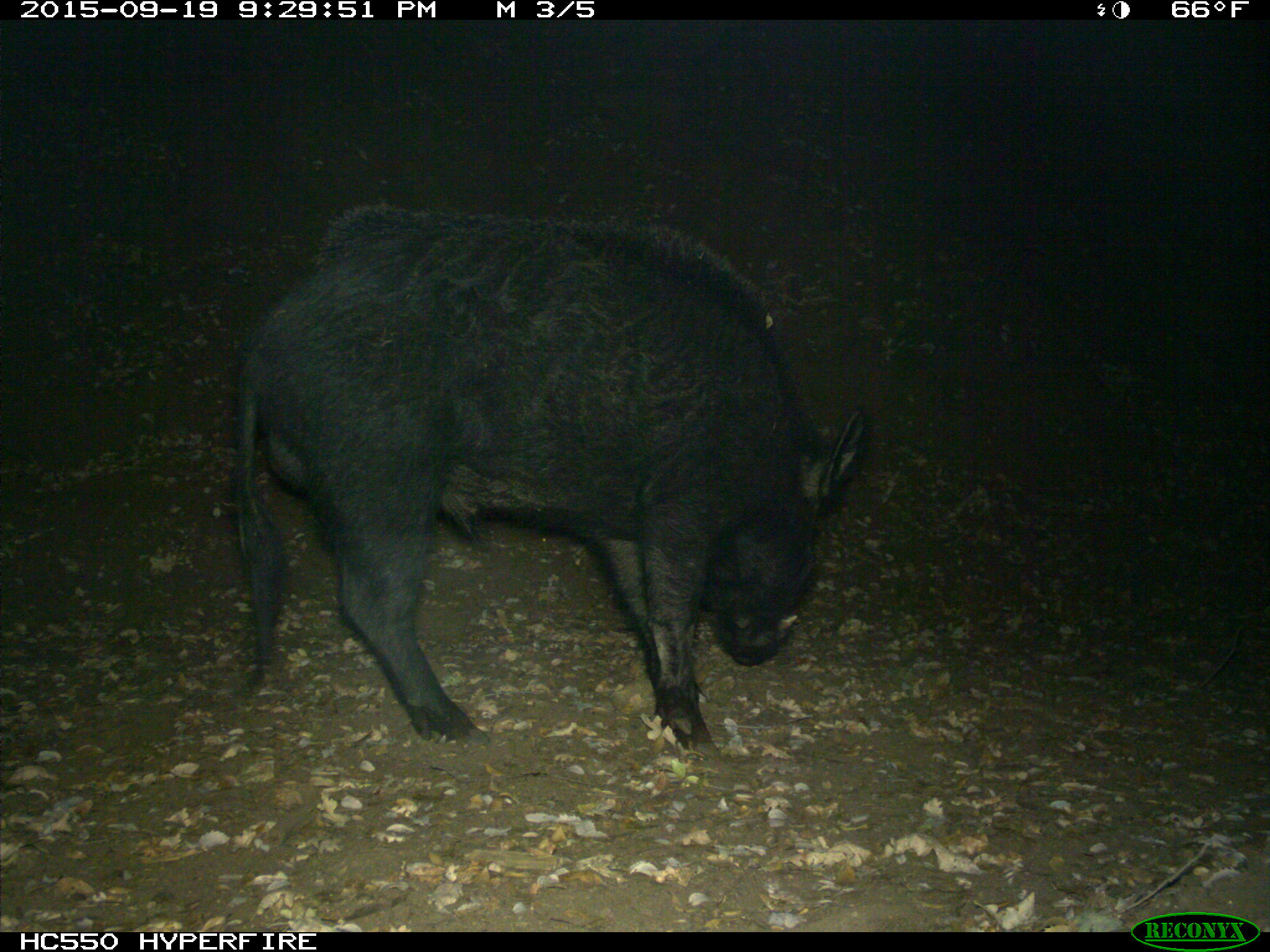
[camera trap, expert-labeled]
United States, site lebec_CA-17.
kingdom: Animalia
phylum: Chordata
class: Mammalia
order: Artiodactyla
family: Suidae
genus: Sus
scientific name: Sus scrofa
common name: wild boar